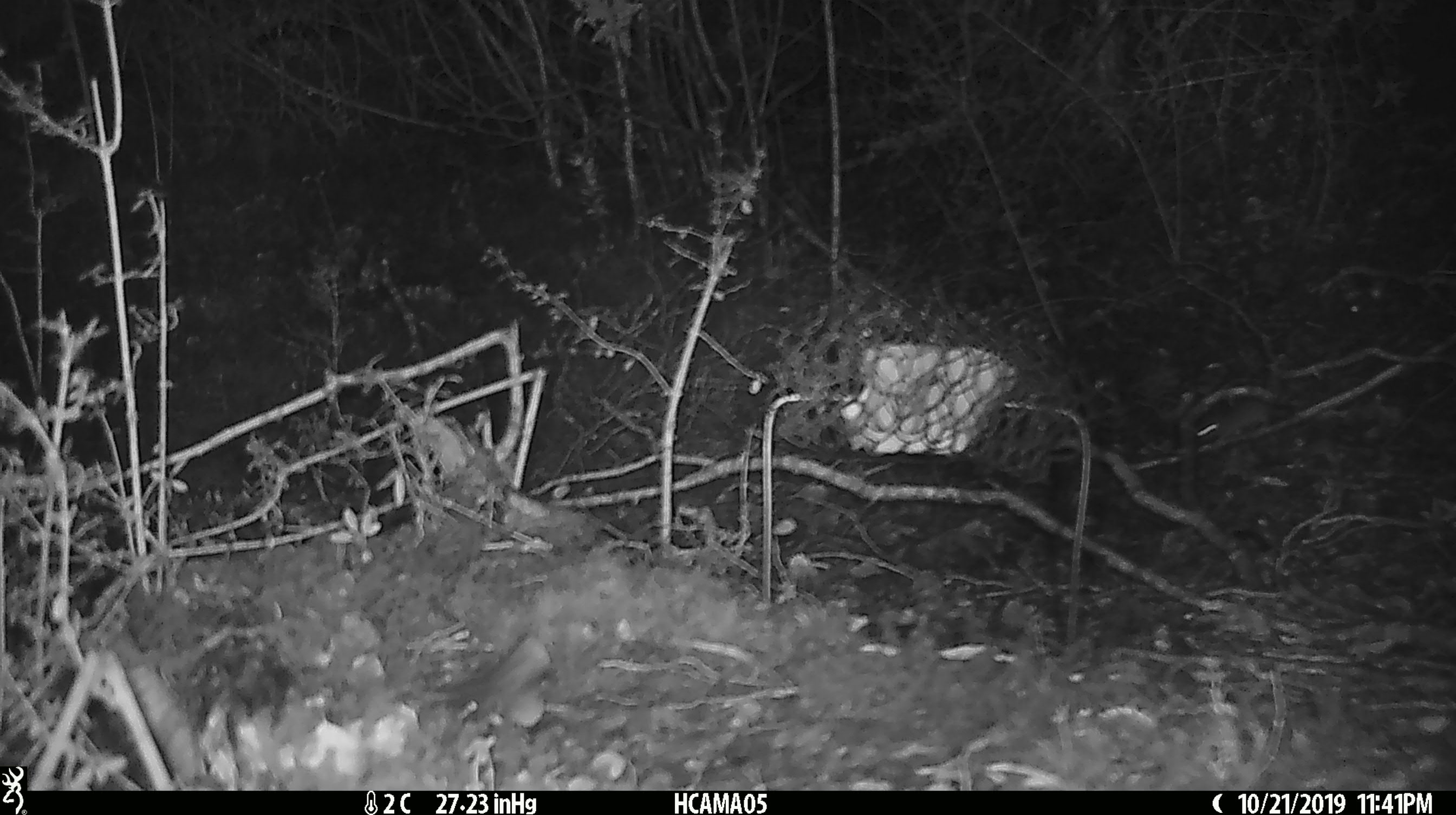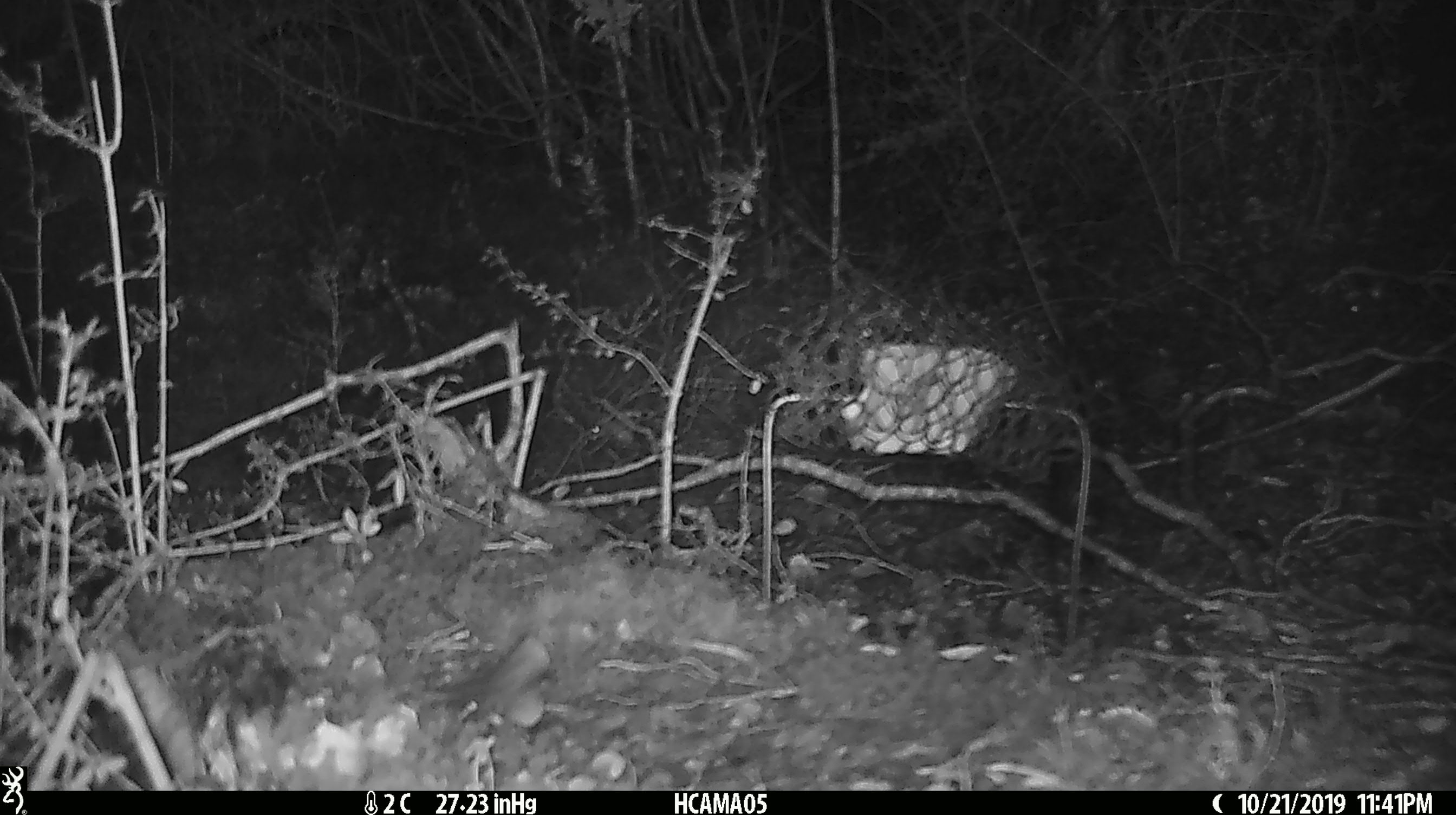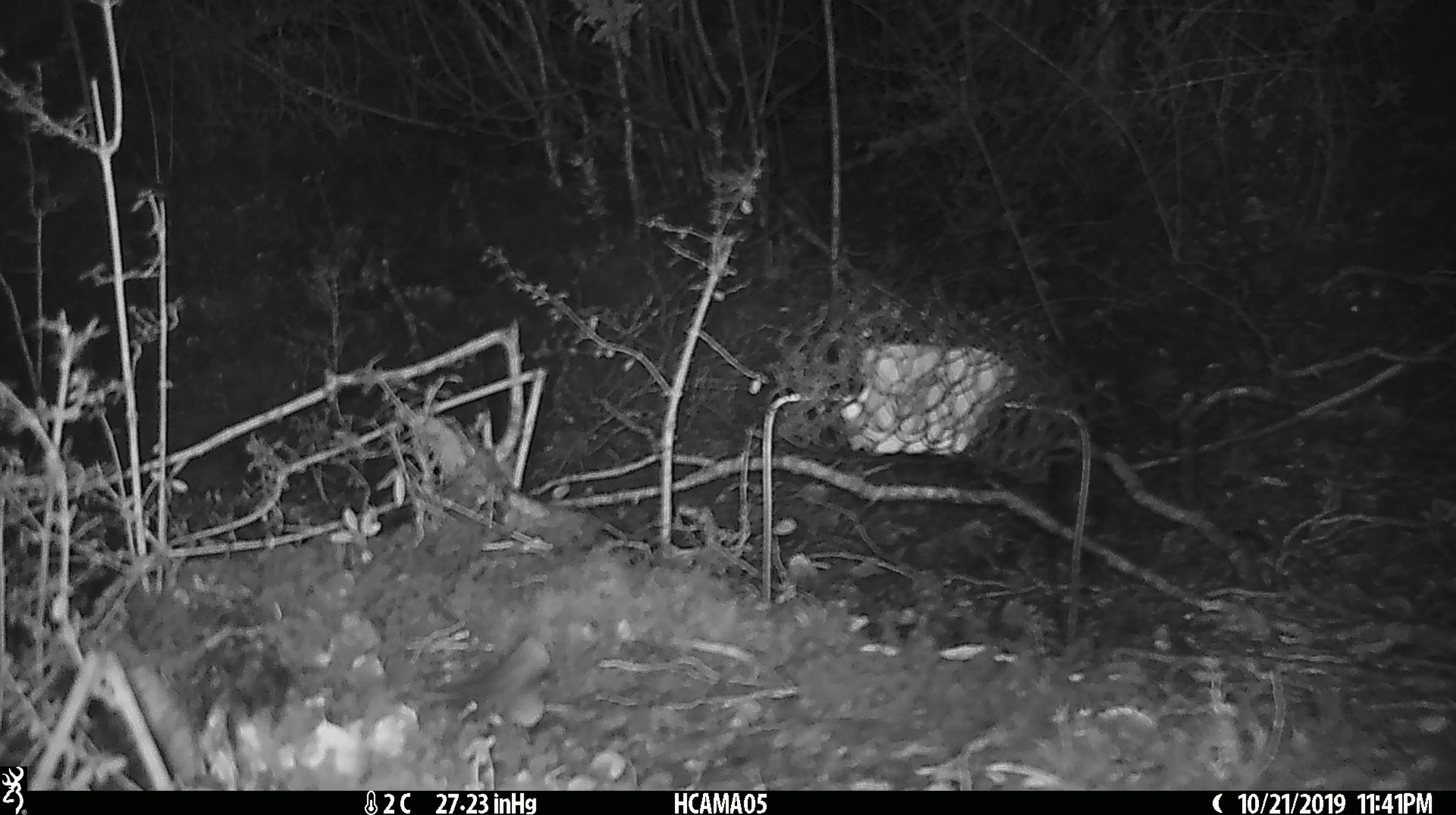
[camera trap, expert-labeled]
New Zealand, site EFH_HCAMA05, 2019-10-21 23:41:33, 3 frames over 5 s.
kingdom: Animalia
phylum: Chordata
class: Mammalia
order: Rodentia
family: Muridae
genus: Mus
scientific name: Mus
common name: mouse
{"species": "mouse (Mus)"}